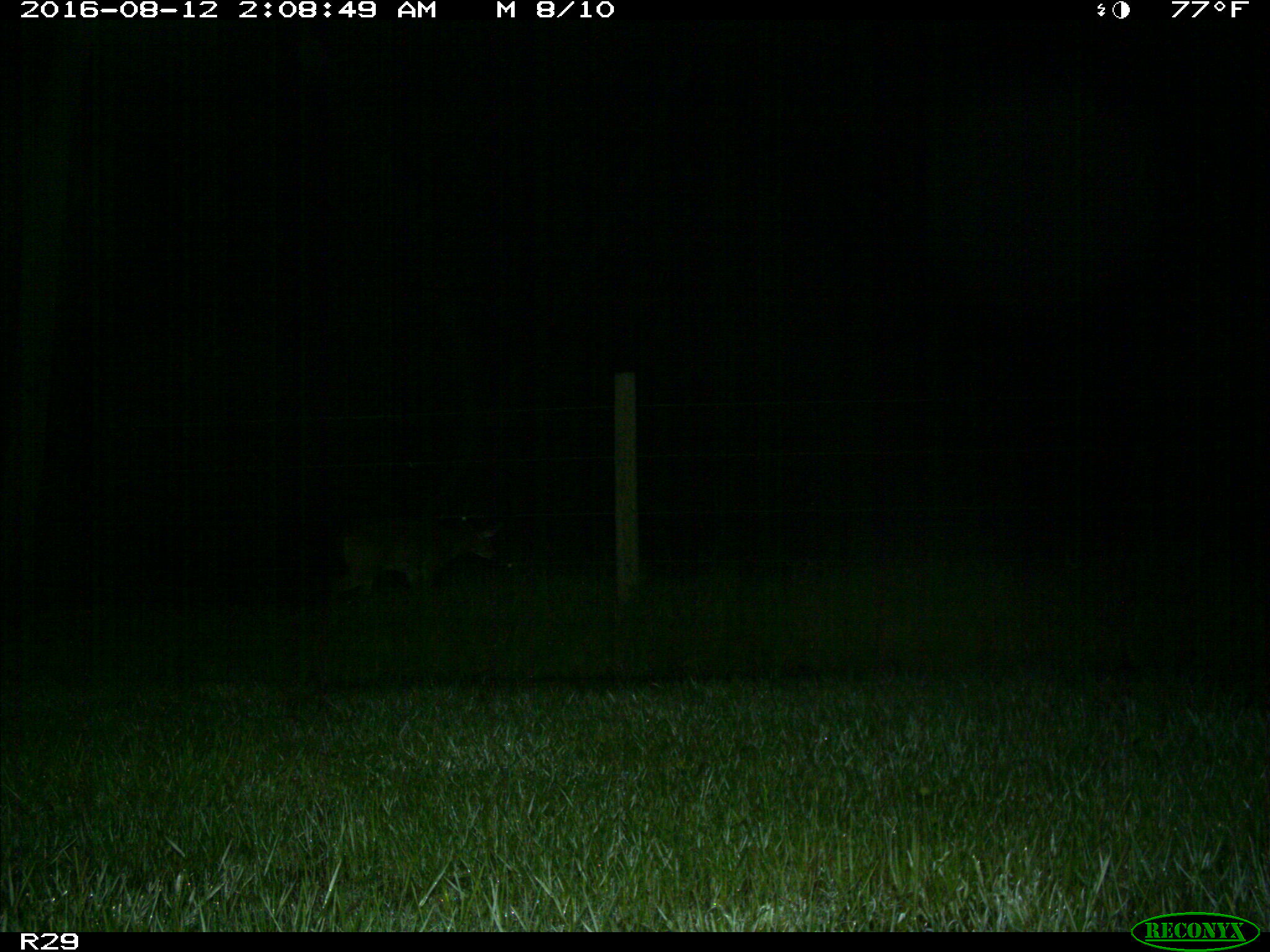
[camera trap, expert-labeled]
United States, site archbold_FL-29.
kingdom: Animalia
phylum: Chordata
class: Mammalia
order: Artiodactyla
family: Cervidae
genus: Odocoileus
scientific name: Odocoileus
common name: deer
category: unidentified deer